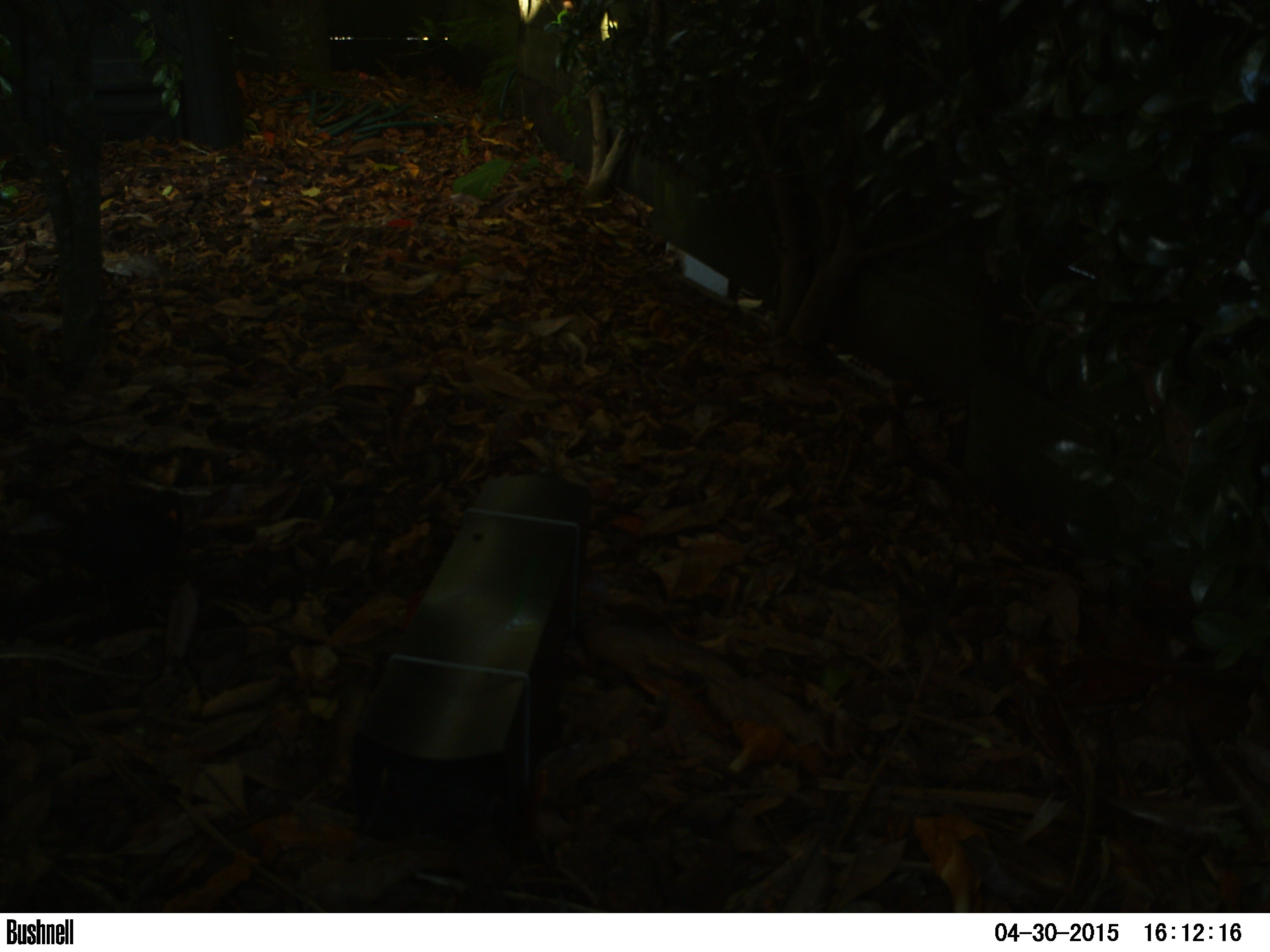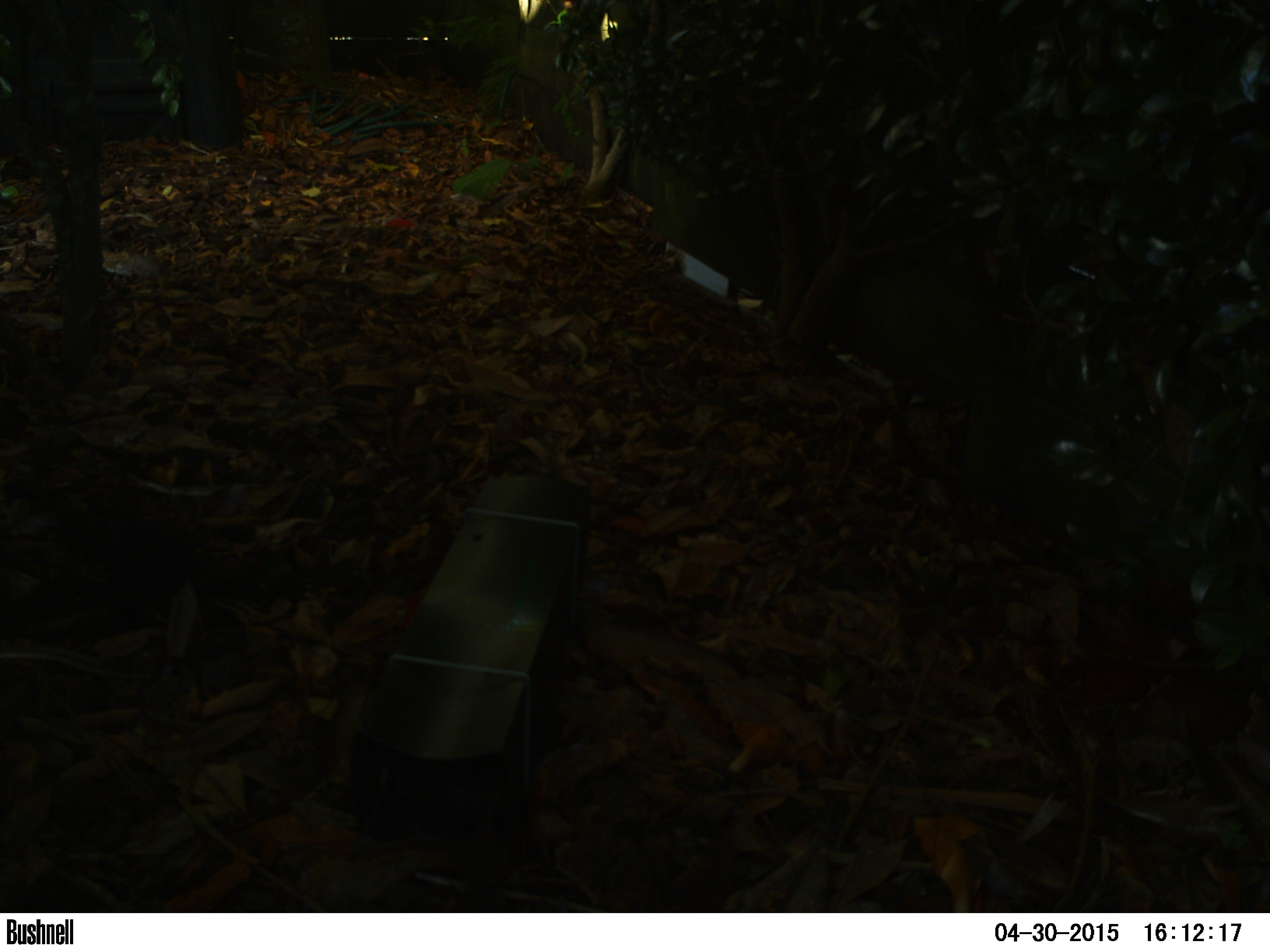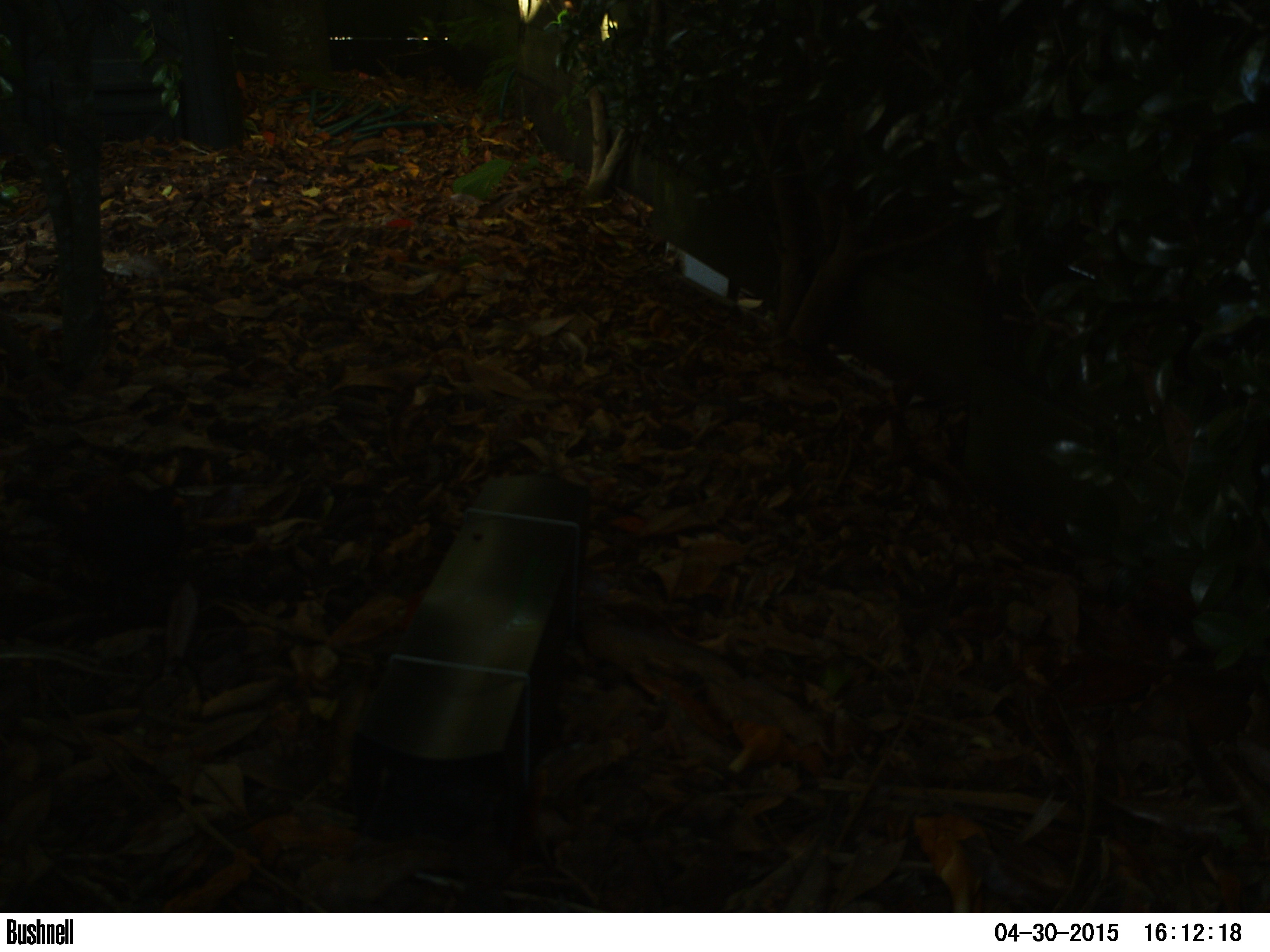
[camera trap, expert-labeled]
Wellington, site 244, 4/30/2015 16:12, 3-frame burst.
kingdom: Animalia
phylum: Chordata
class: Aves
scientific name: Aves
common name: bird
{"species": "bird (Aves)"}